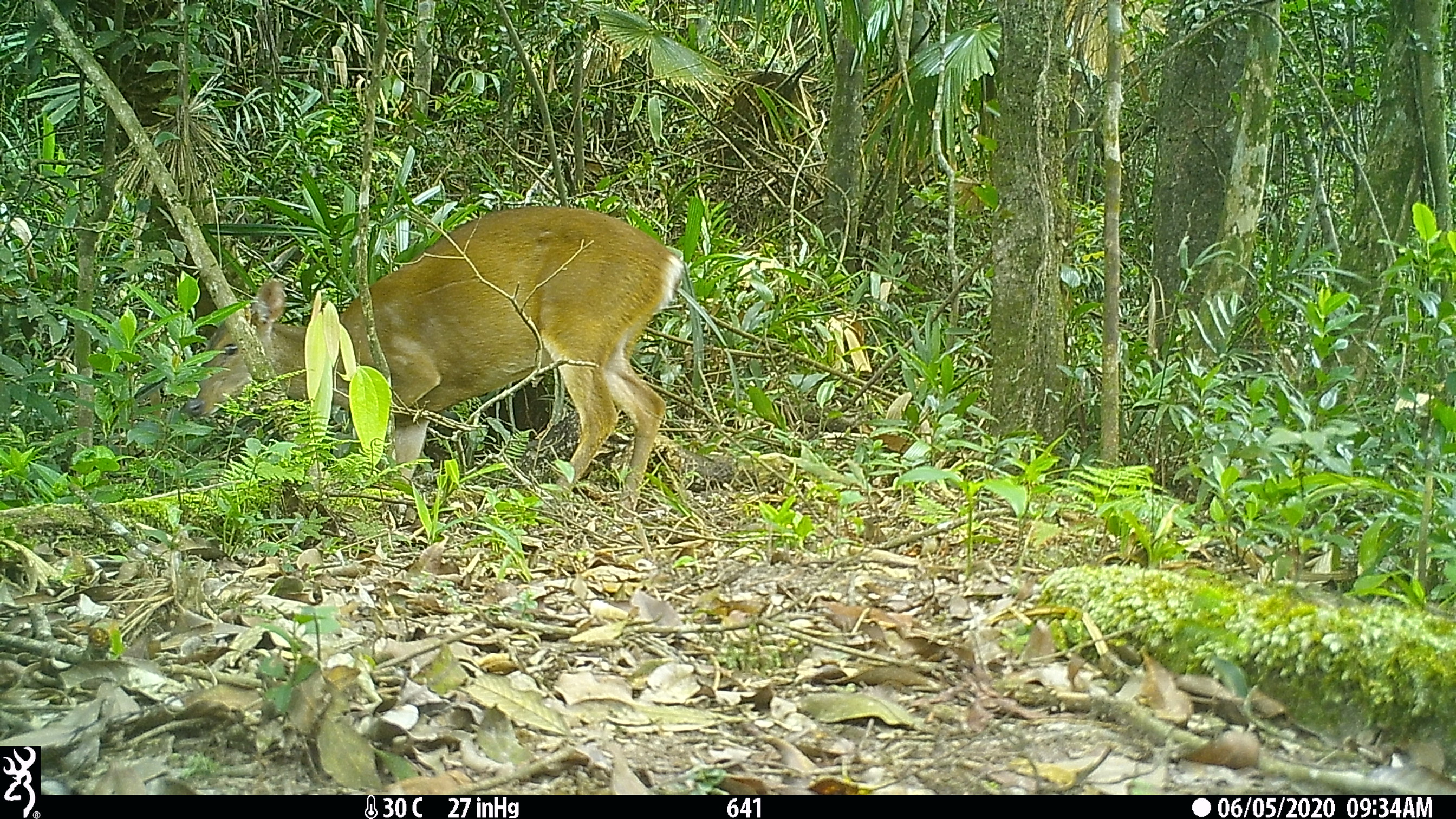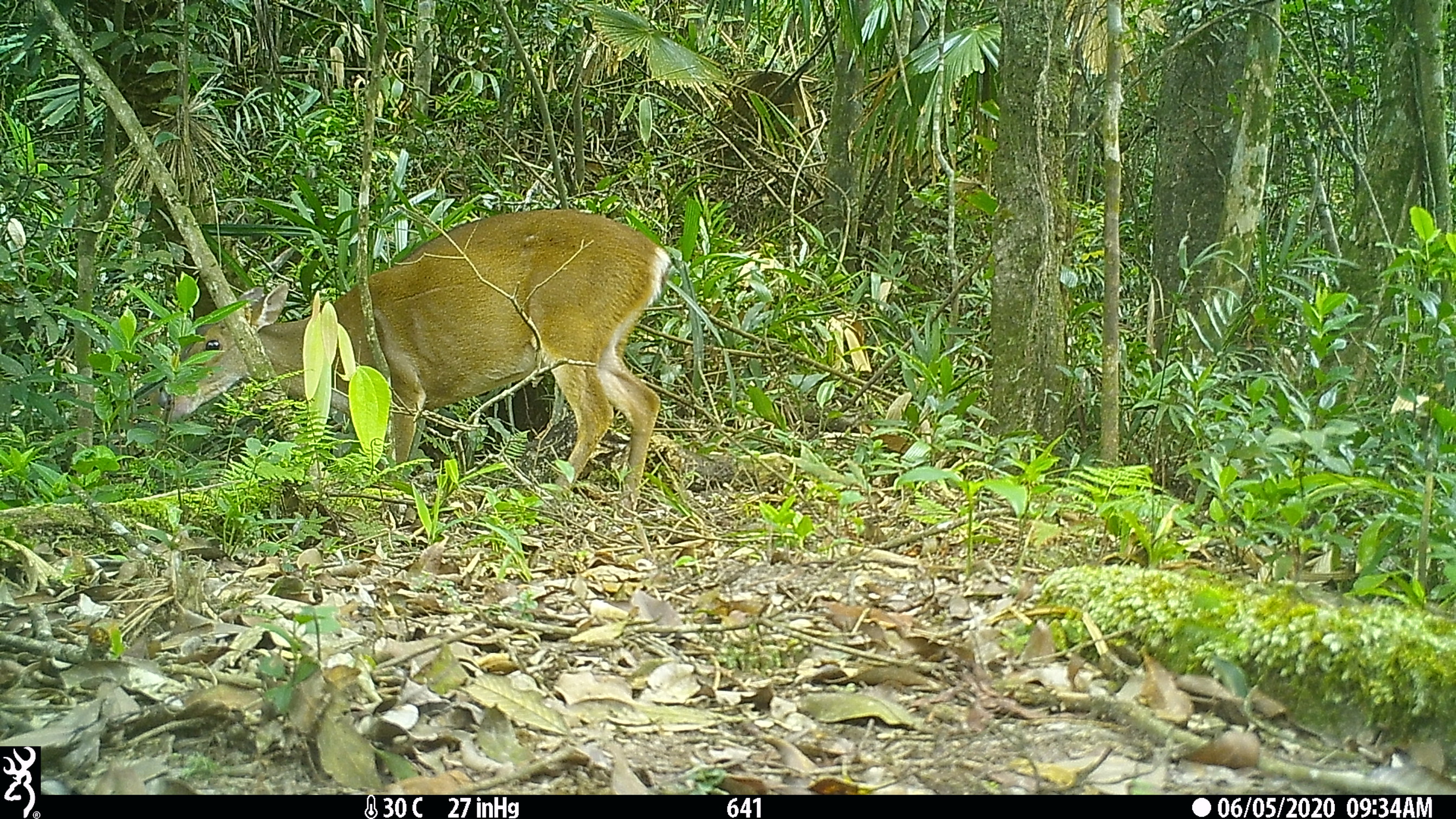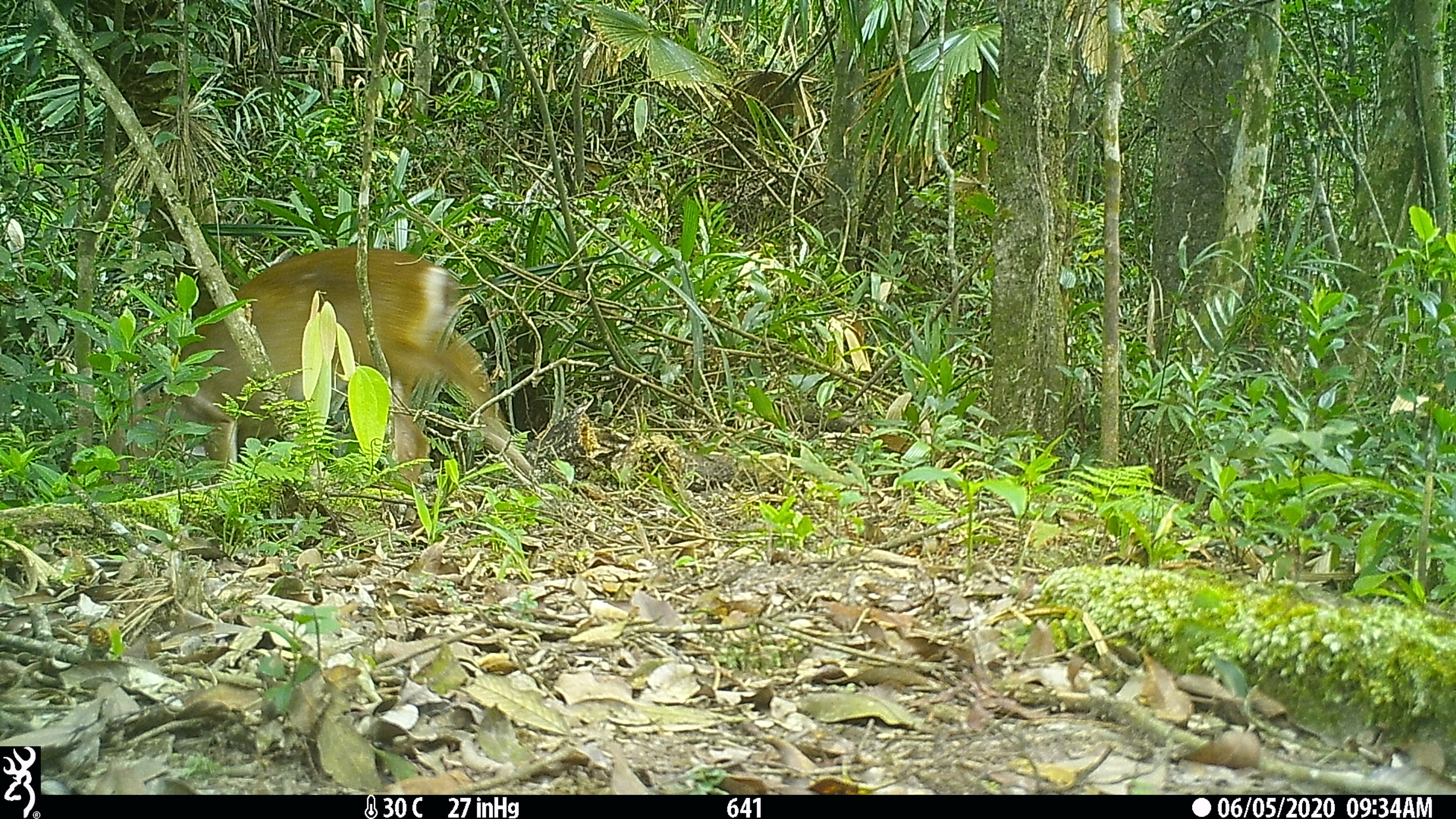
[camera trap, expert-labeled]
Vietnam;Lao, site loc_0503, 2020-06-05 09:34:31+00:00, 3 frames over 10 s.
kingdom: Animalia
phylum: Chordata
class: Mammalia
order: Artiodactyla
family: Cervidae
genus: Muntiacus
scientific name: Muntiacus vuquangensis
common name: large-antlered muntjac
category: large antlered muntjac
Large antlered muntjac (large-antlered muntjac) (Muntiacus vuquangensis). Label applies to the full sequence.